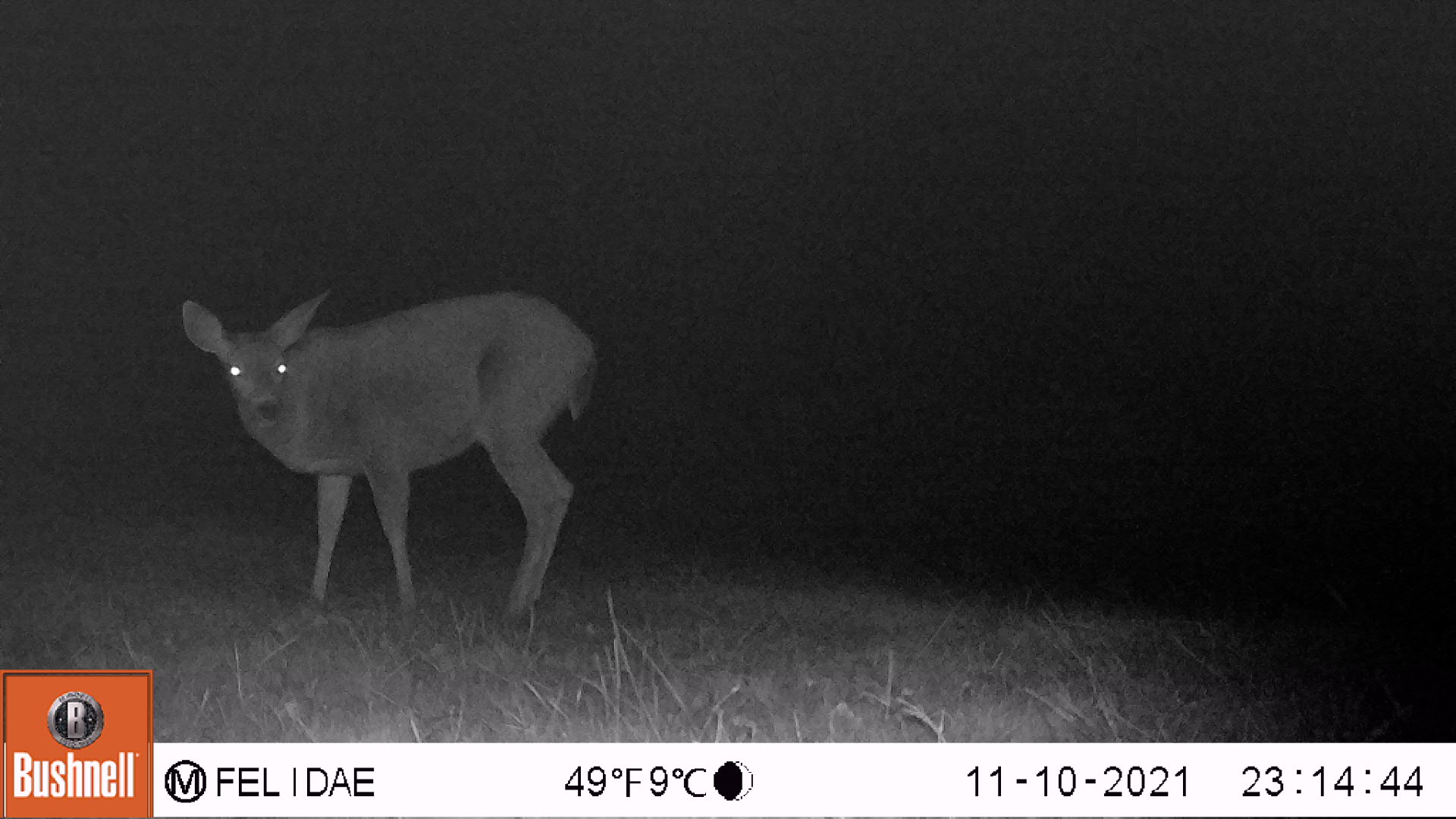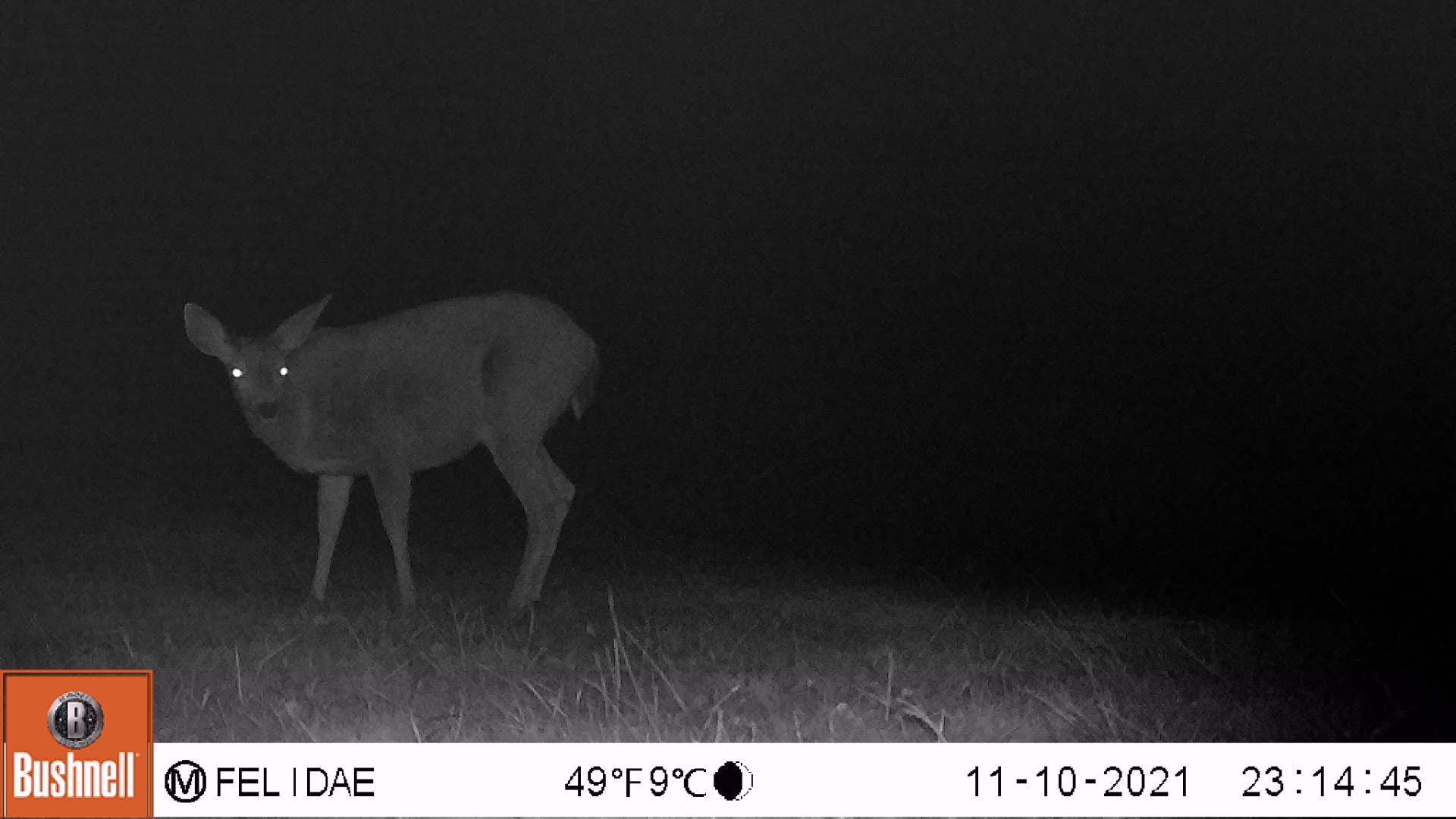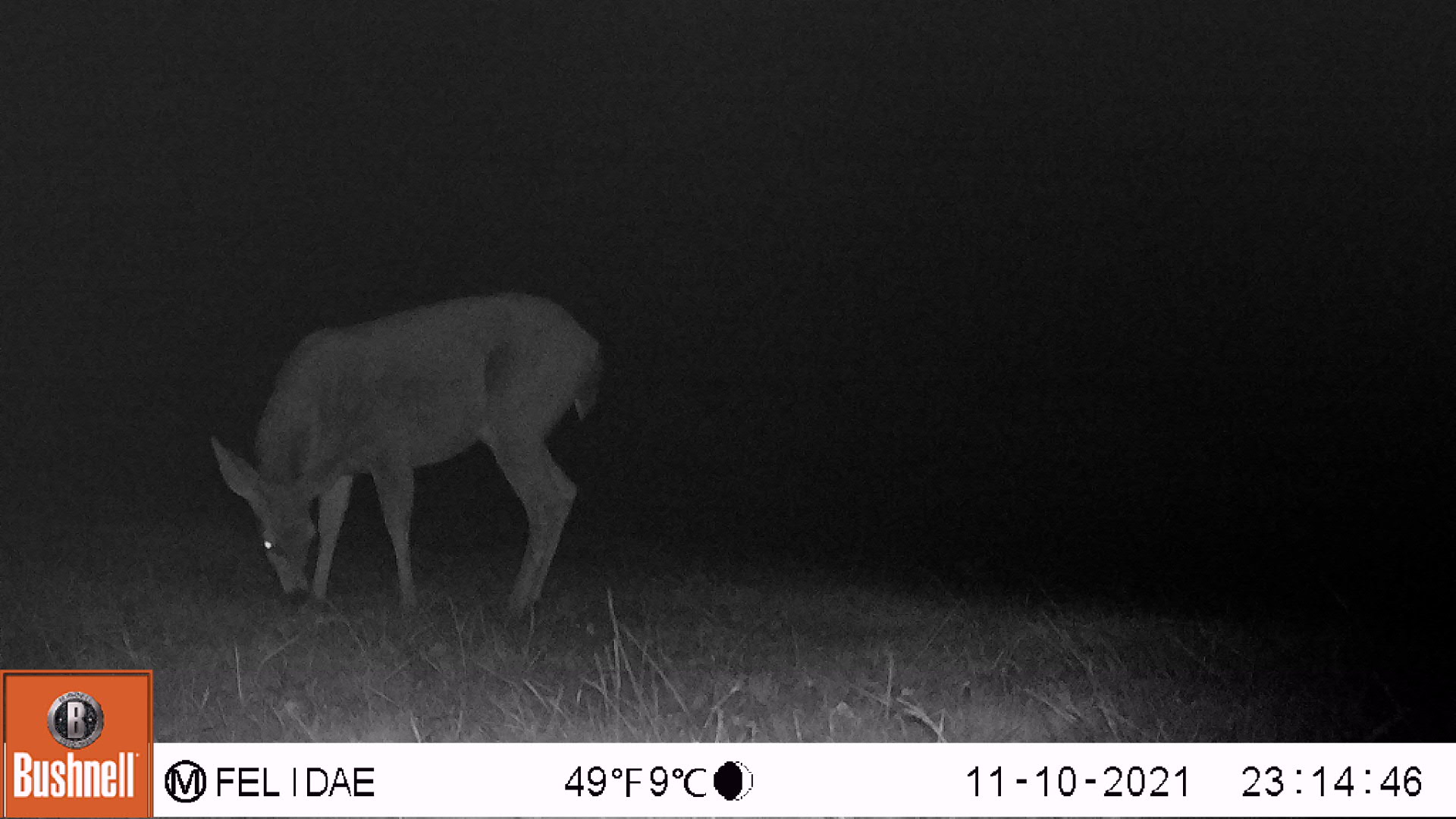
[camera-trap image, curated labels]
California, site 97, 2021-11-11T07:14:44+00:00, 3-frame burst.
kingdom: Animalia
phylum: Chordata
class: Mammalia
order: Artiodactyla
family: Cervidae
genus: Odocoileus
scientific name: Odocoileus hemionus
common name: mule deer